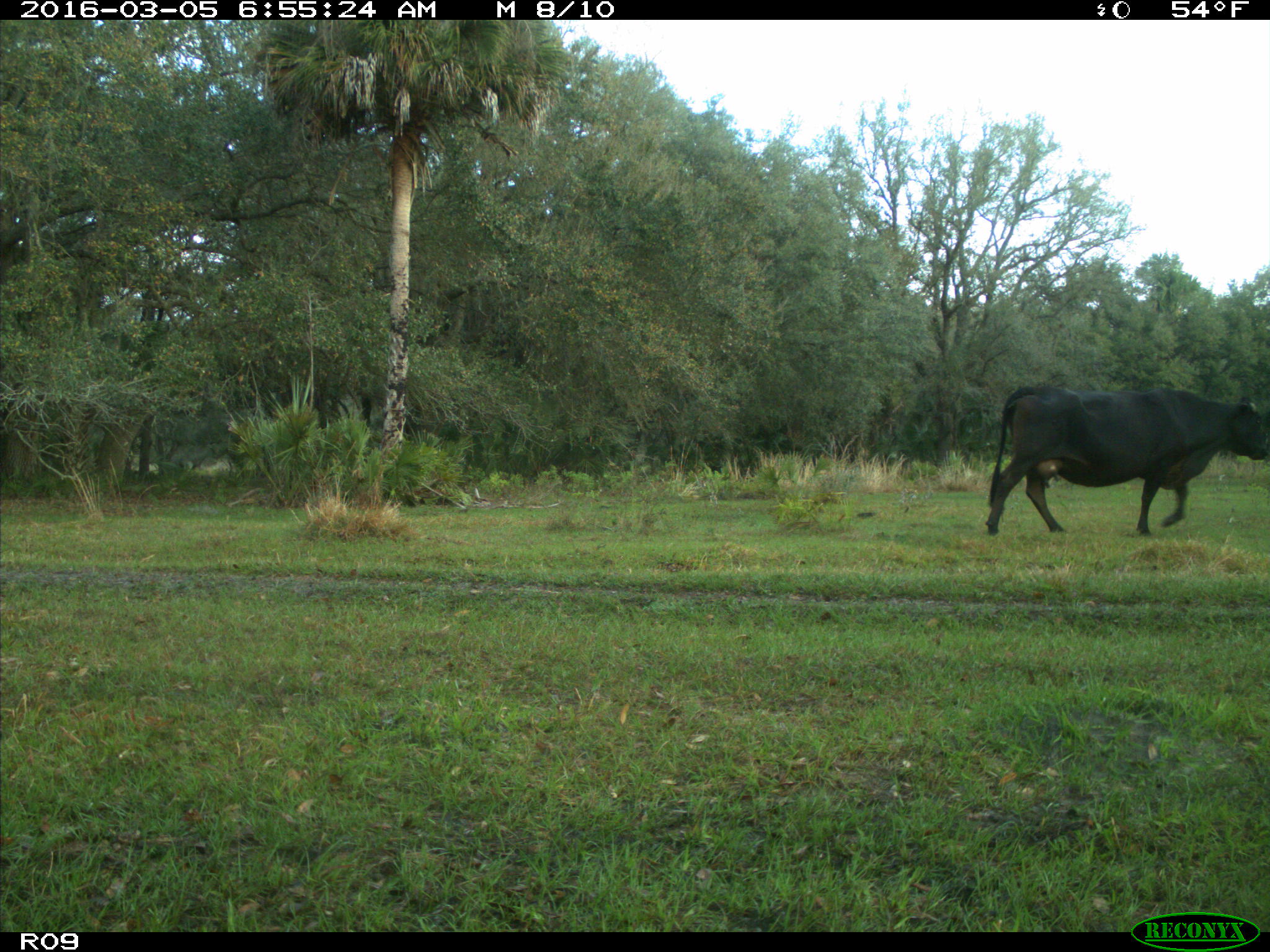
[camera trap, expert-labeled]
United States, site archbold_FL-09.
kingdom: Animalia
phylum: Chordata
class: Mammalia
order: Artiodactyla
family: Bovidae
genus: Bos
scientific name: Bos taurus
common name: domestic cow